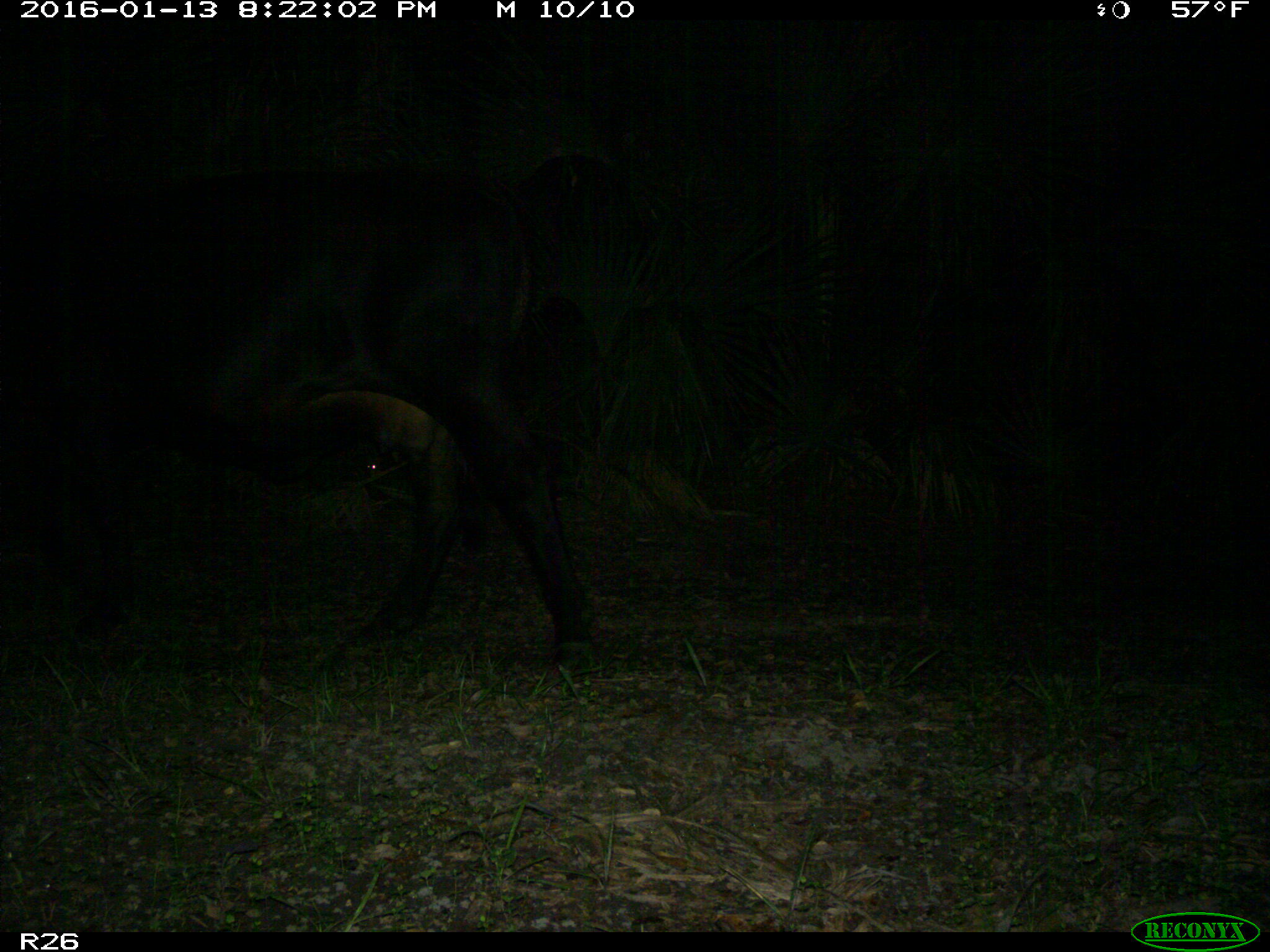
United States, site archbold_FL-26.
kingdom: Animalia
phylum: Chordata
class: Mammalia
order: Artiodactyla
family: Bovidae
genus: Bos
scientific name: Bos taurus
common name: domestic cow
Bos taurus (domestic cow).